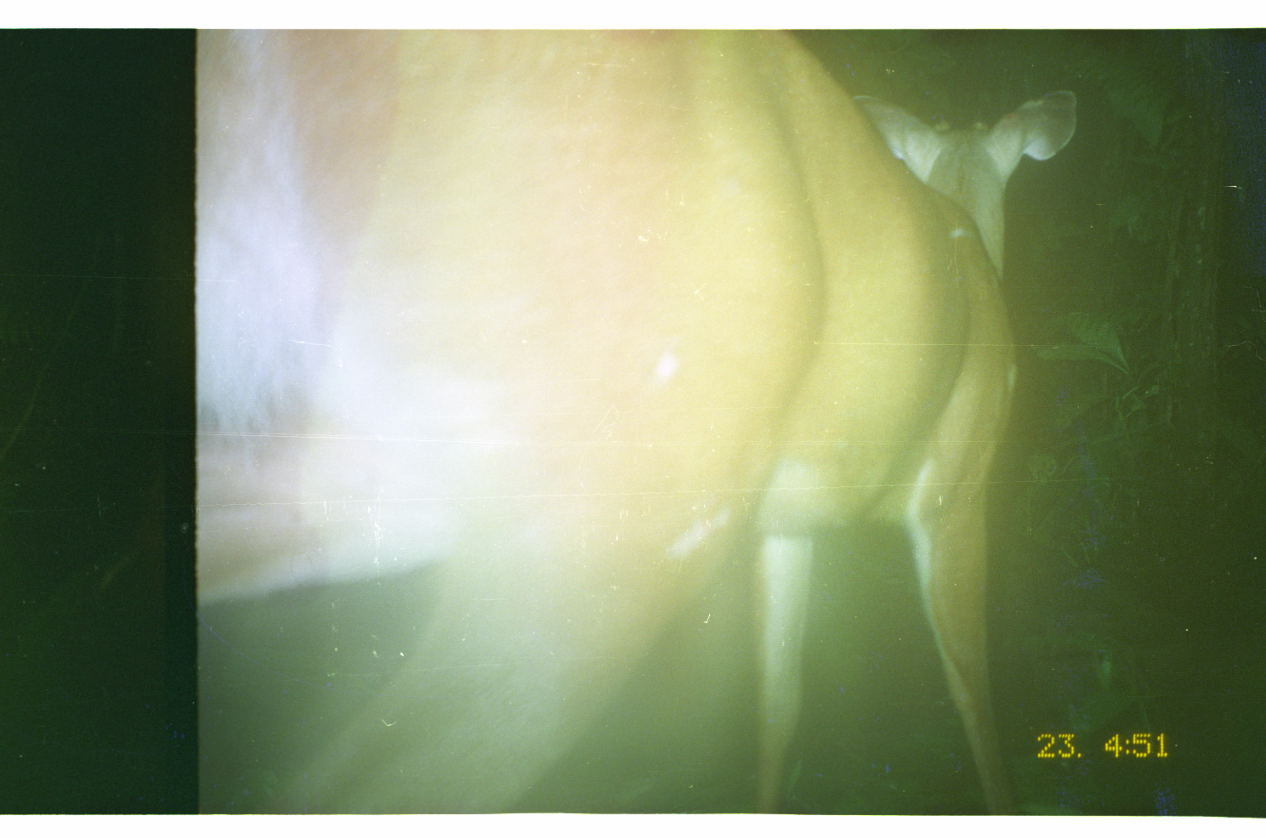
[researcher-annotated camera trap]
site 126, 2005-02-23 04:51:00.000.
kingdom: Animalia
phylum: Chordata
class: Mammalia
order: Artiodactyla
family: Cervidae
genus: Mazama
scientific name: Mazama americana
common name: red brocket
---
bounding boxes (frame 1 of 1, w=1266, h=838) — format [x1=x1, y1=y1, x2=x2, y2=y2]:
mazama americana: [x1=194, y1=30, x2=1077, y2=814]